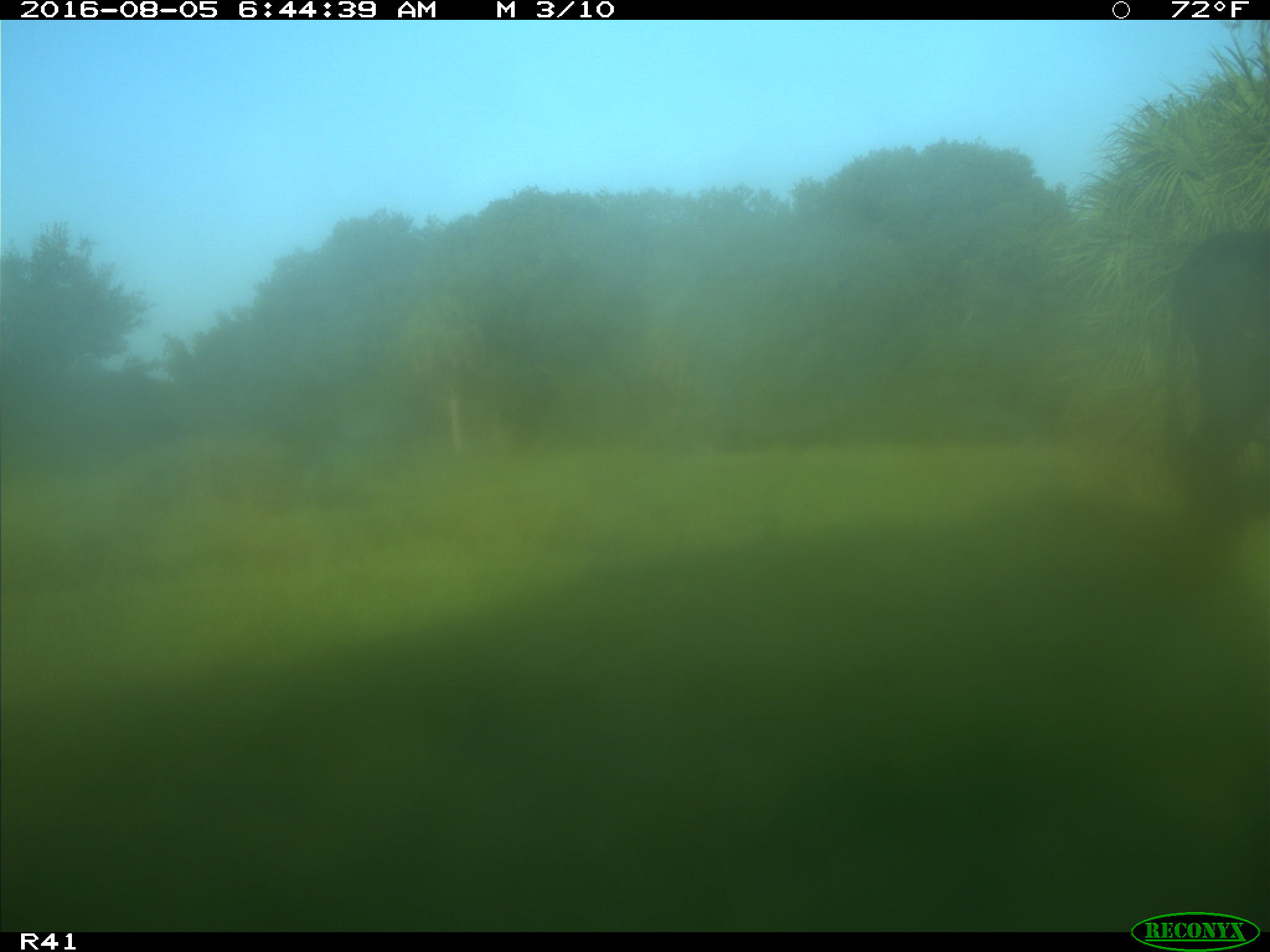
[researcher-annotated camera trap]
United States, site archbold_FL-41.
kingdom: Animalia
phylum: Chordata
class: Mammalia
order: Artiodactyla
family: Bovidae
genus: Bos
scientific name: Bos taurus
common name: domestic cow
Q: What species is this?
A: Bos taurus (domestic cow).